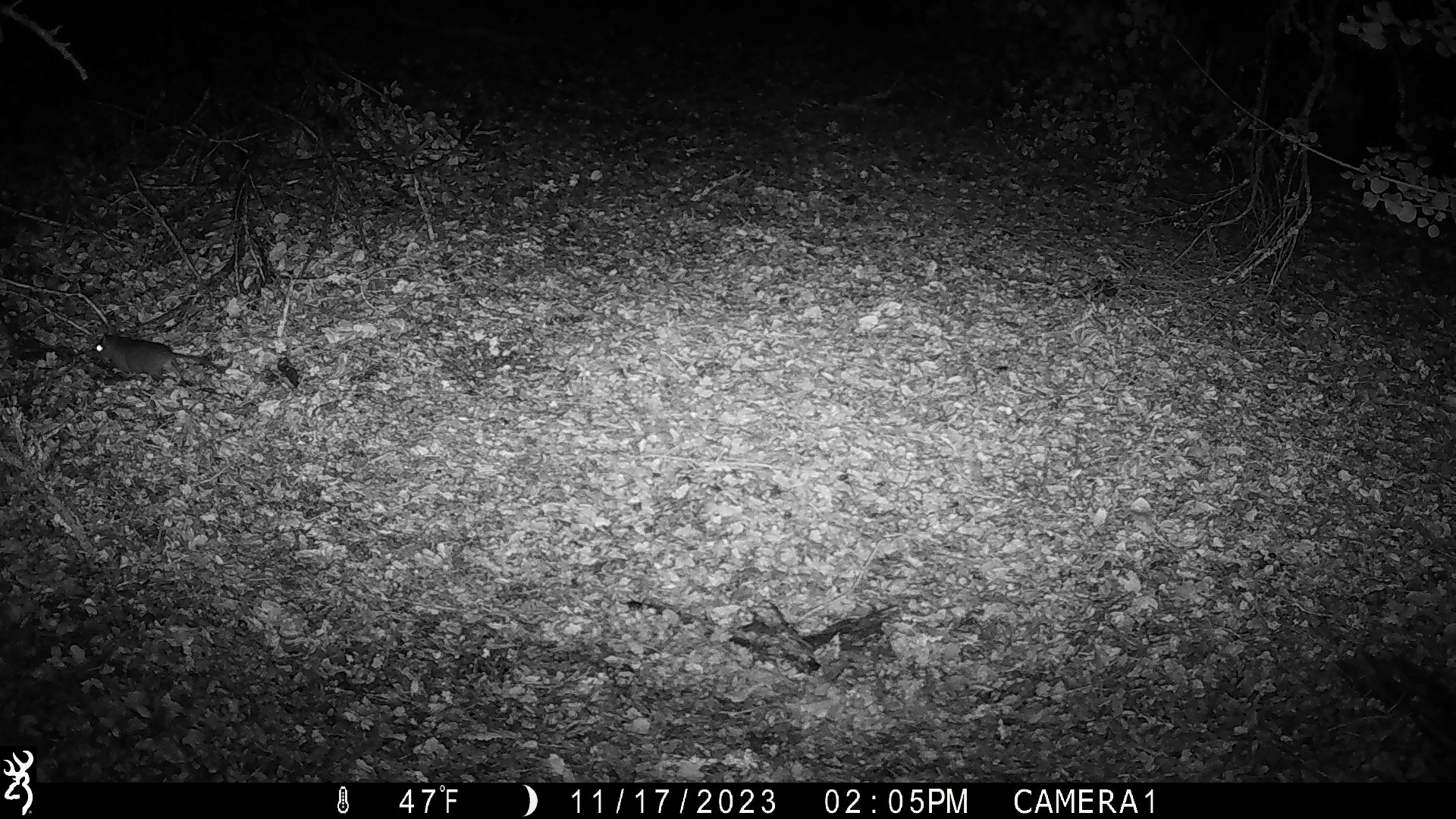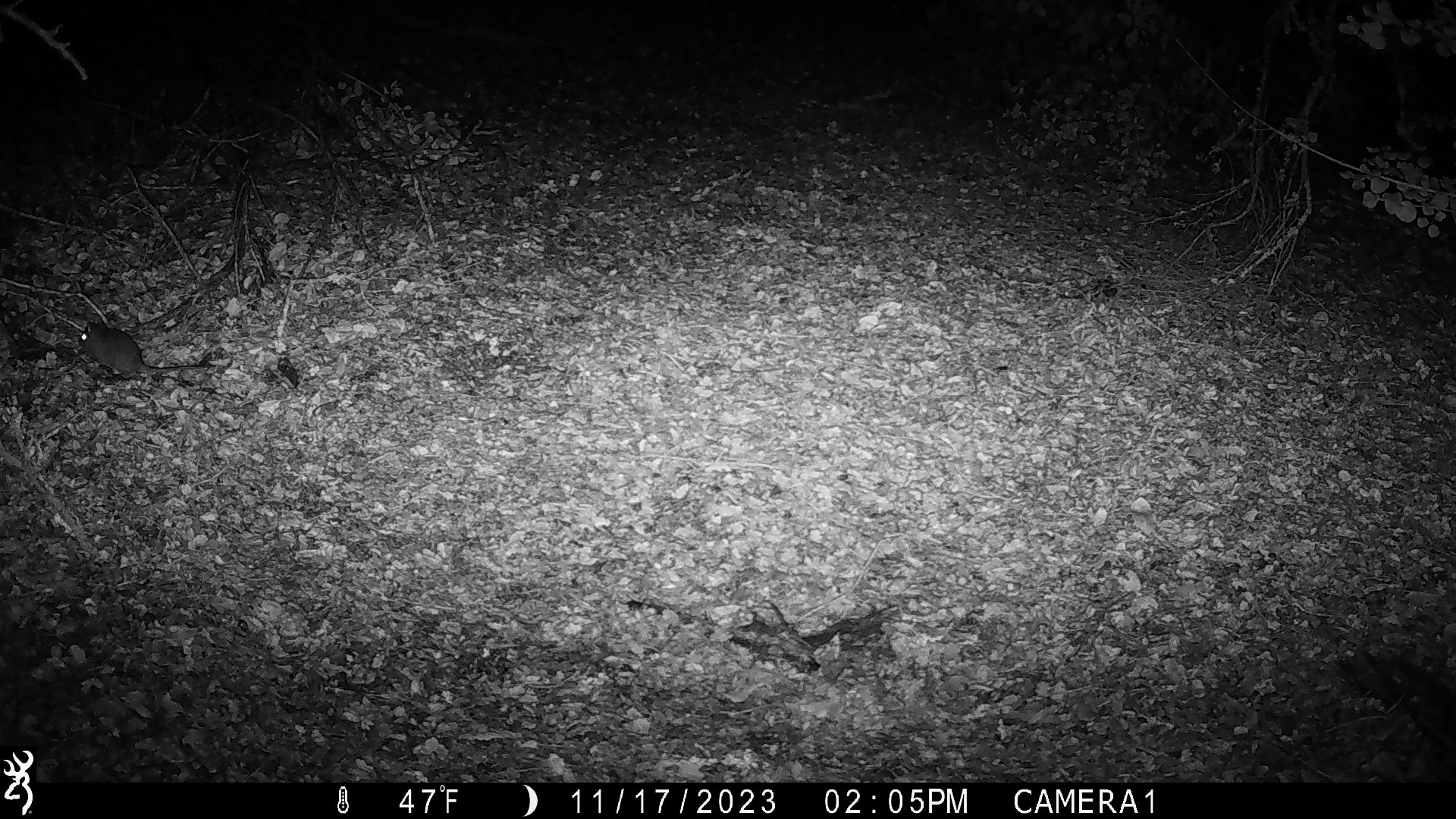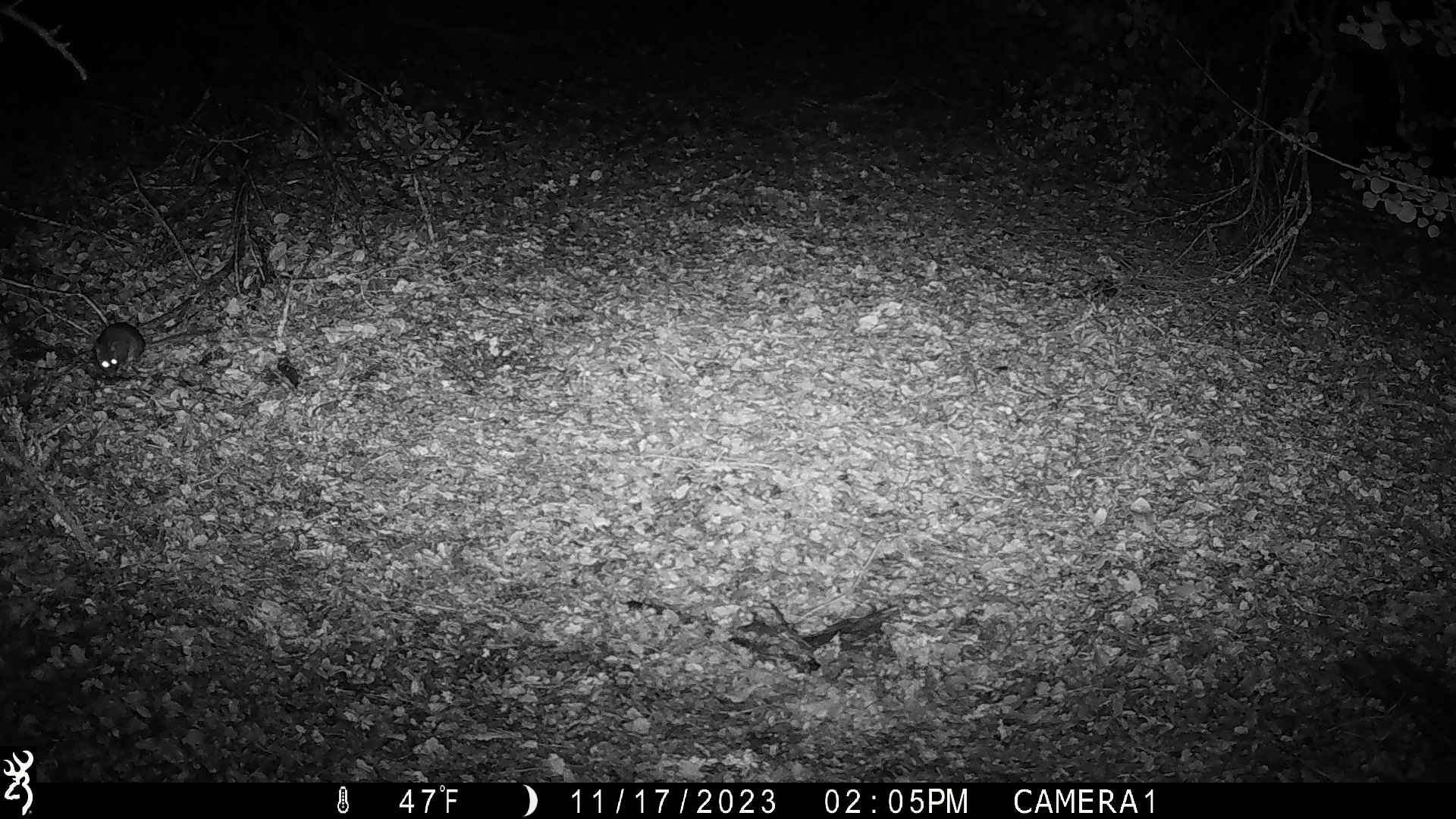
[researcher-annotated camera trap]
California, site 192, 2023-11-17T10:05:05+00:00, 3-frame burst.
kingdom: Animalia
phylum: Chordata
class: Mammalia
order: Rodentia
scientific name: Rodentia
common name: mouse or rat